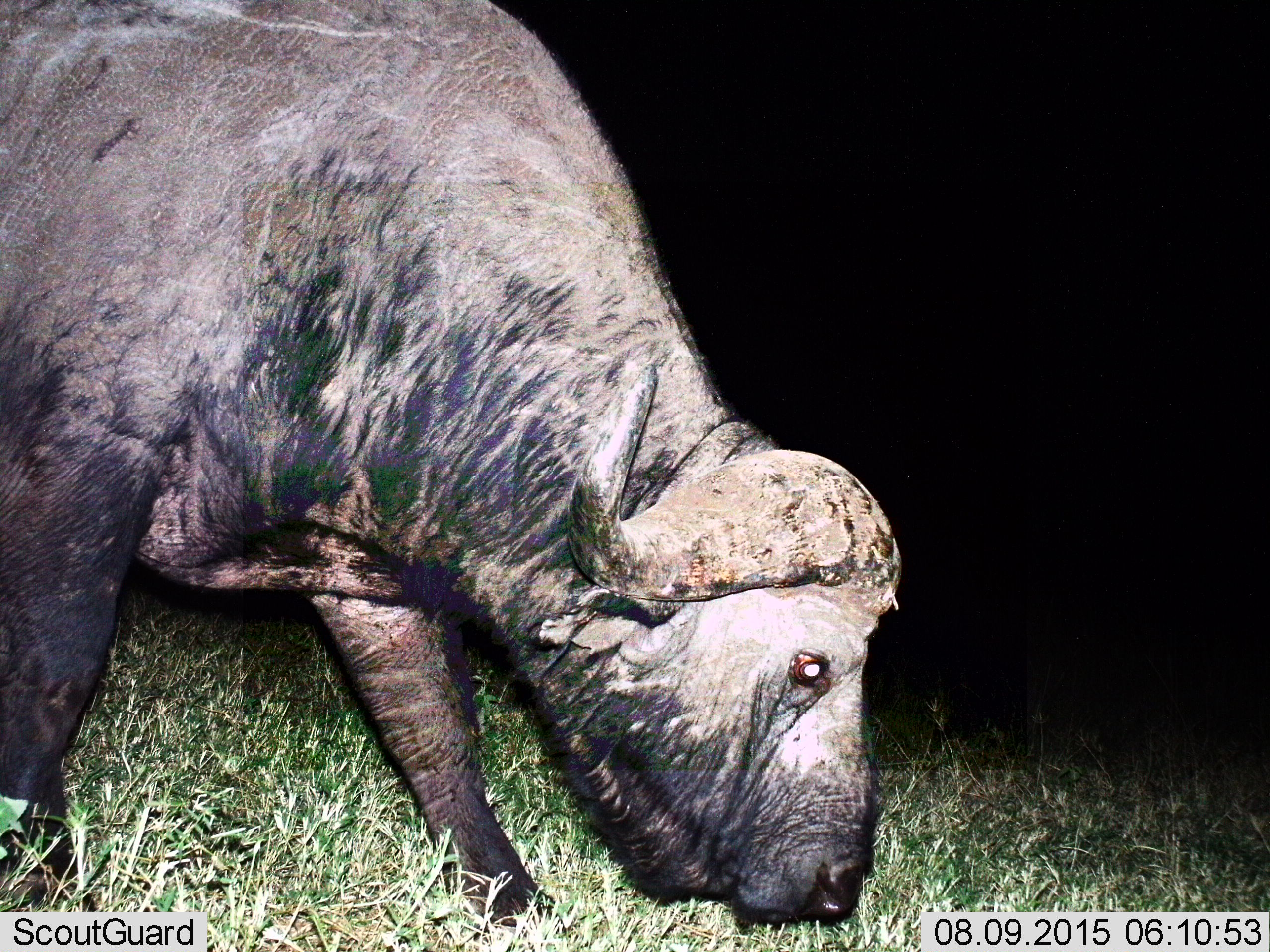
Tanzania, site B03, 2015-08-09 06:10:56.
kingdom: Animalia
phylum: Chordata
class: Mammalia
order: Artiodactyla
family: Bovidae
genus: Syncerus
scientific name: Syncerus caffer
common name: cape buffalo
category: buffalo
Buffalo (cape buffalo) (Syncerus caffer), count 1. Behavior (volunteer vote fractions): standing 27%, resting 0%, moving 13%, interacting 0%. Young present (vote fraction): 0%. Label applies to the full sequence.